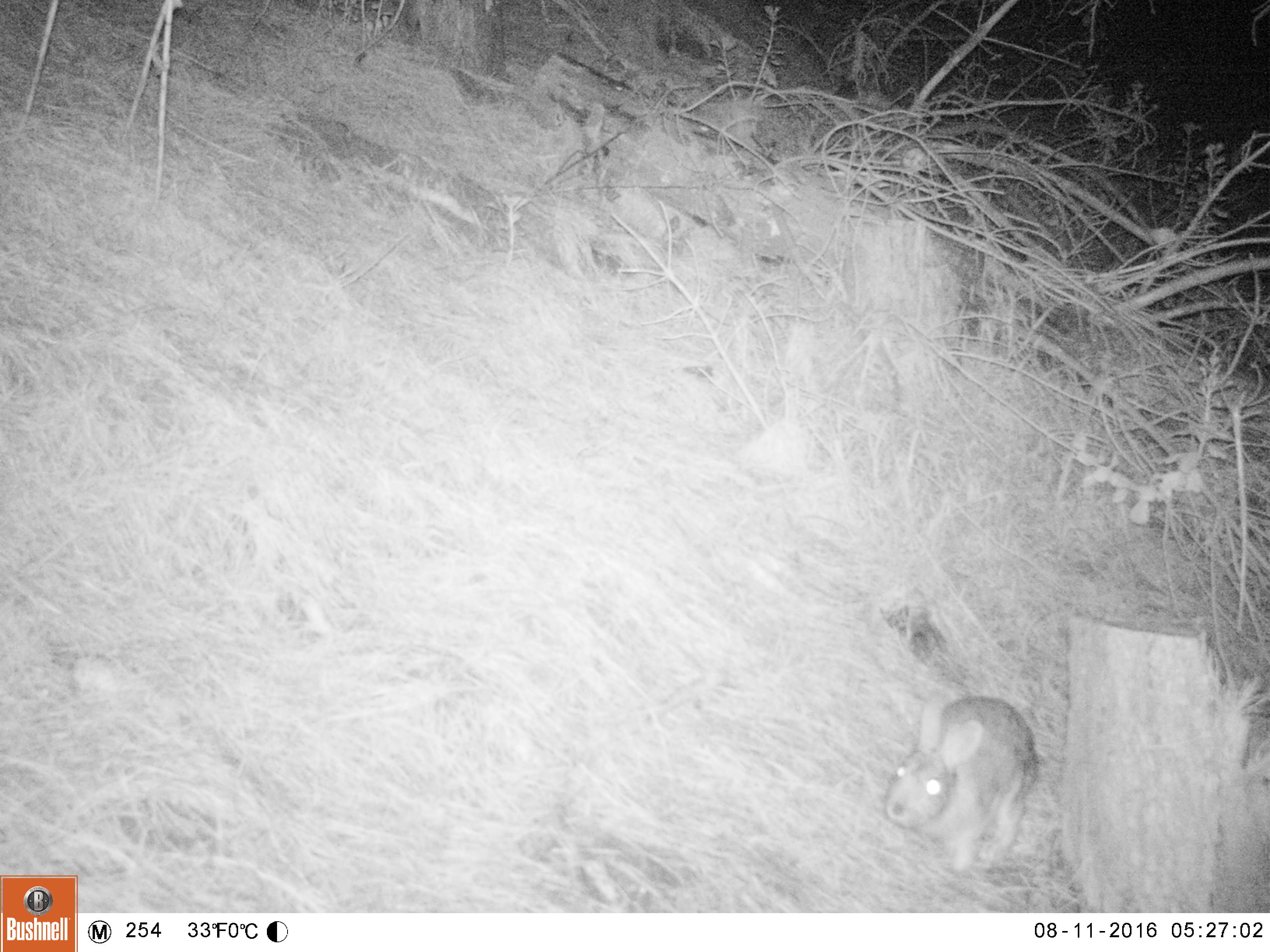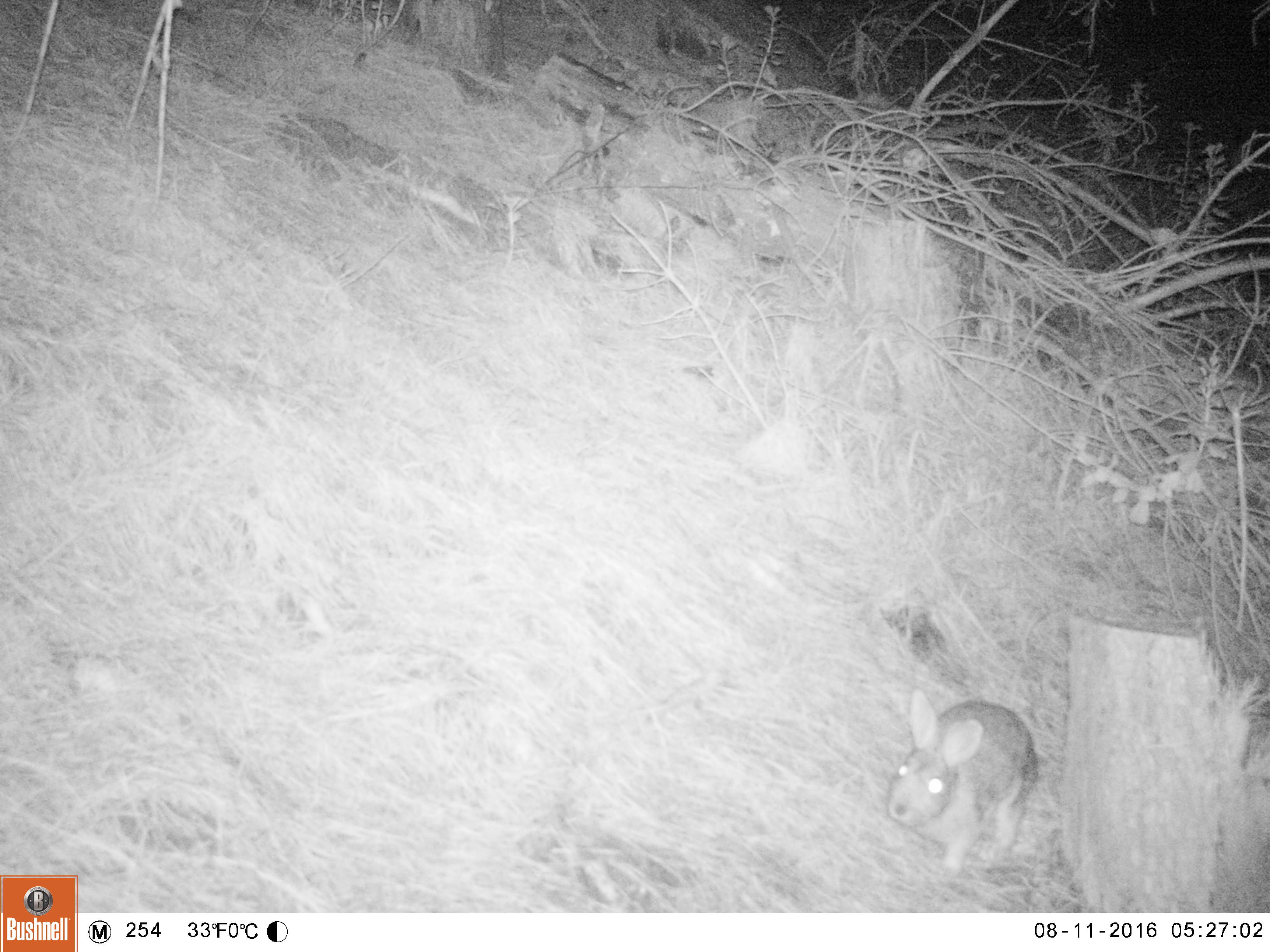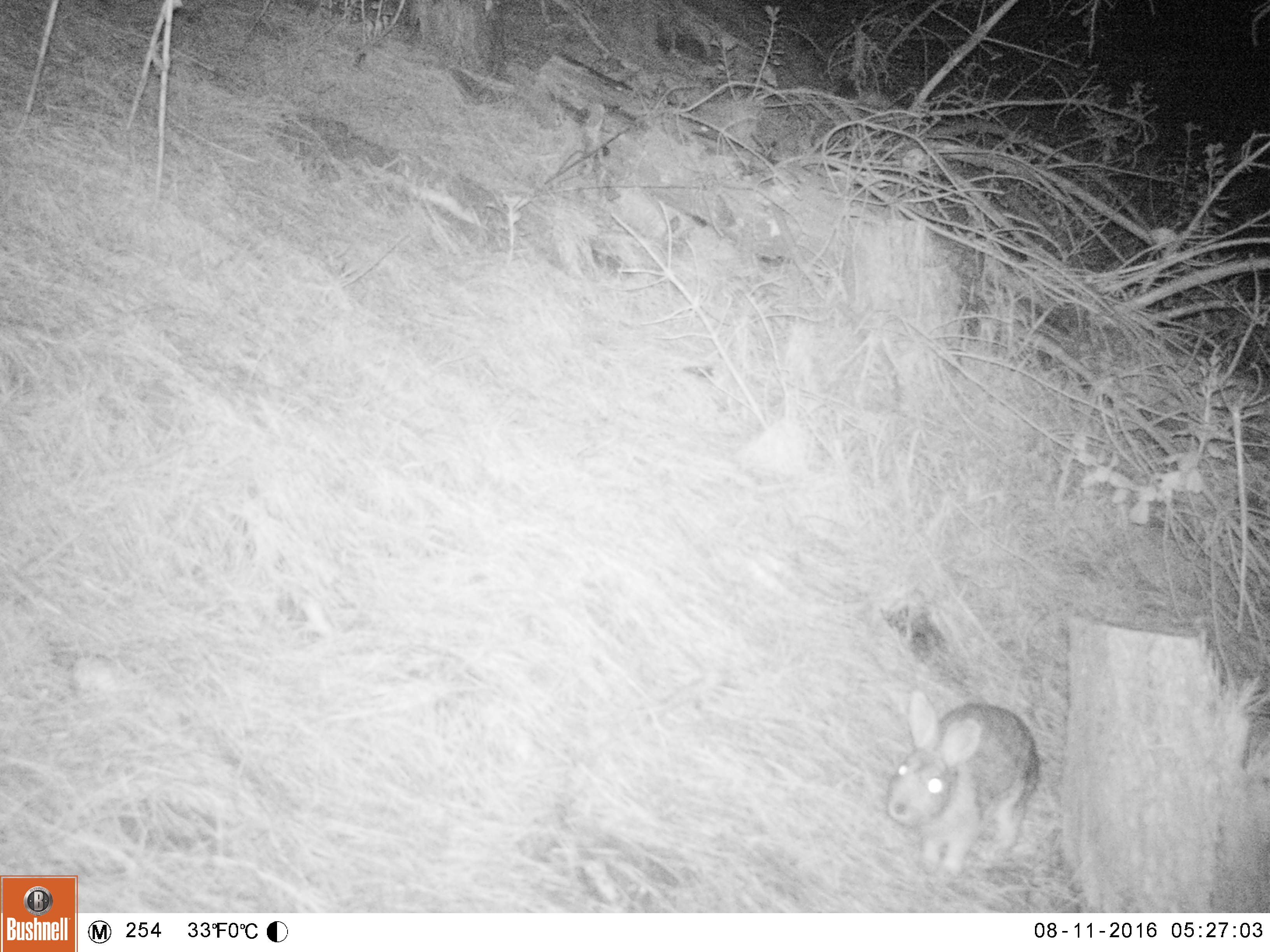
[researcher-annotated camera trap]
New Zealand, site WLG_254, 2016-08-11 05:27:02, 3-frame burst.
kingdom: Animalia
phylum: Chordata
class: Mammalia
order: Lagomorpha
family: Leporidae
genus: Oryctolagus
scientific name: Oryctolagus cuniculus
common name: european rabbit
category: rabbit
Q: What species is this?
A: Rabbit (european rabbit) (Oryctolagus cuniculus).